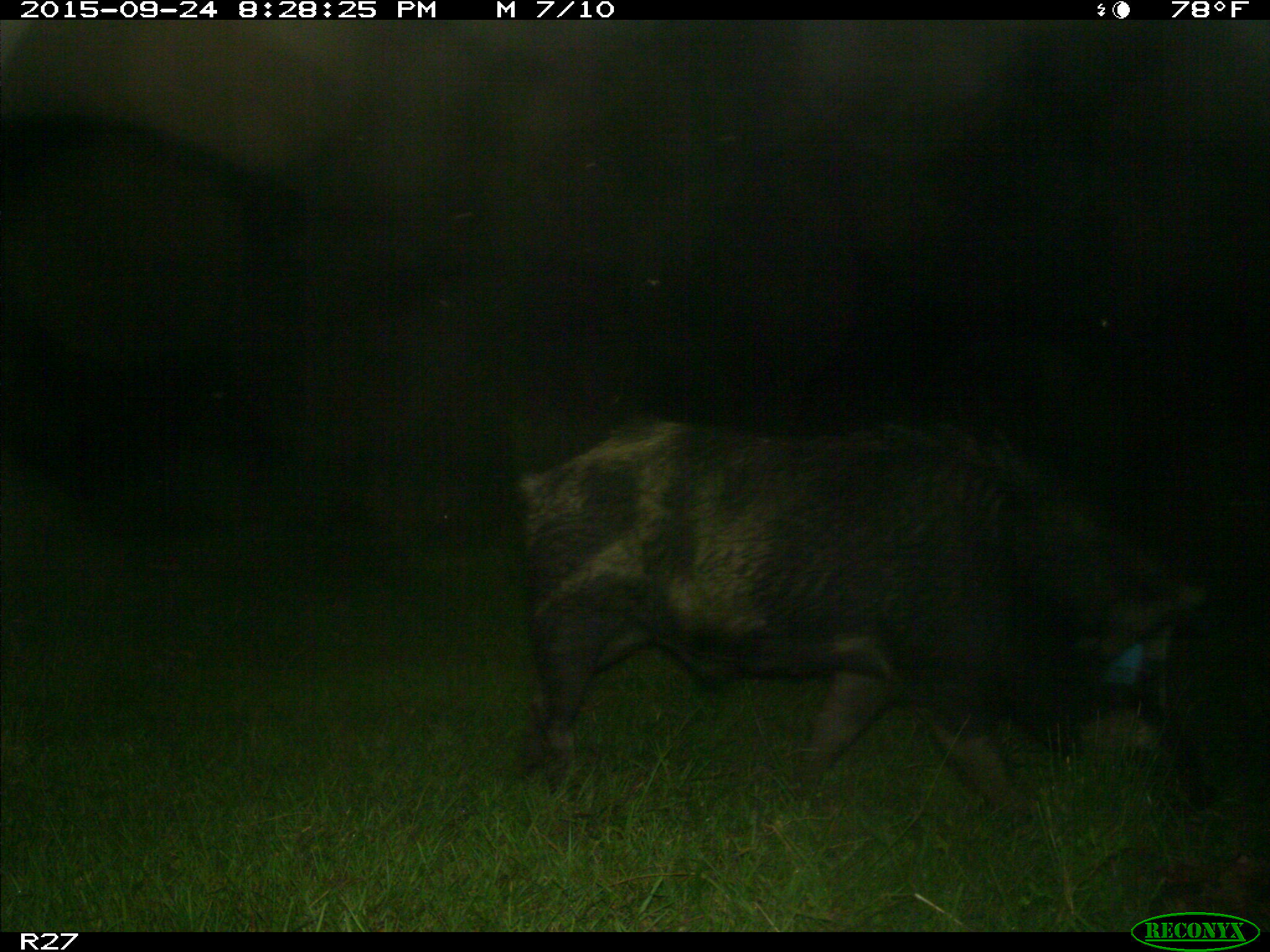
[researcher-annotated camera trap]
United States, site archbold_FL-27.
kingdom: Animalia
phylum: Chordata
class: Mammalia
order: Artiodactyla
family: Suidae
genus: Sus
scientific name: Sus scrofa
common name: wild boar